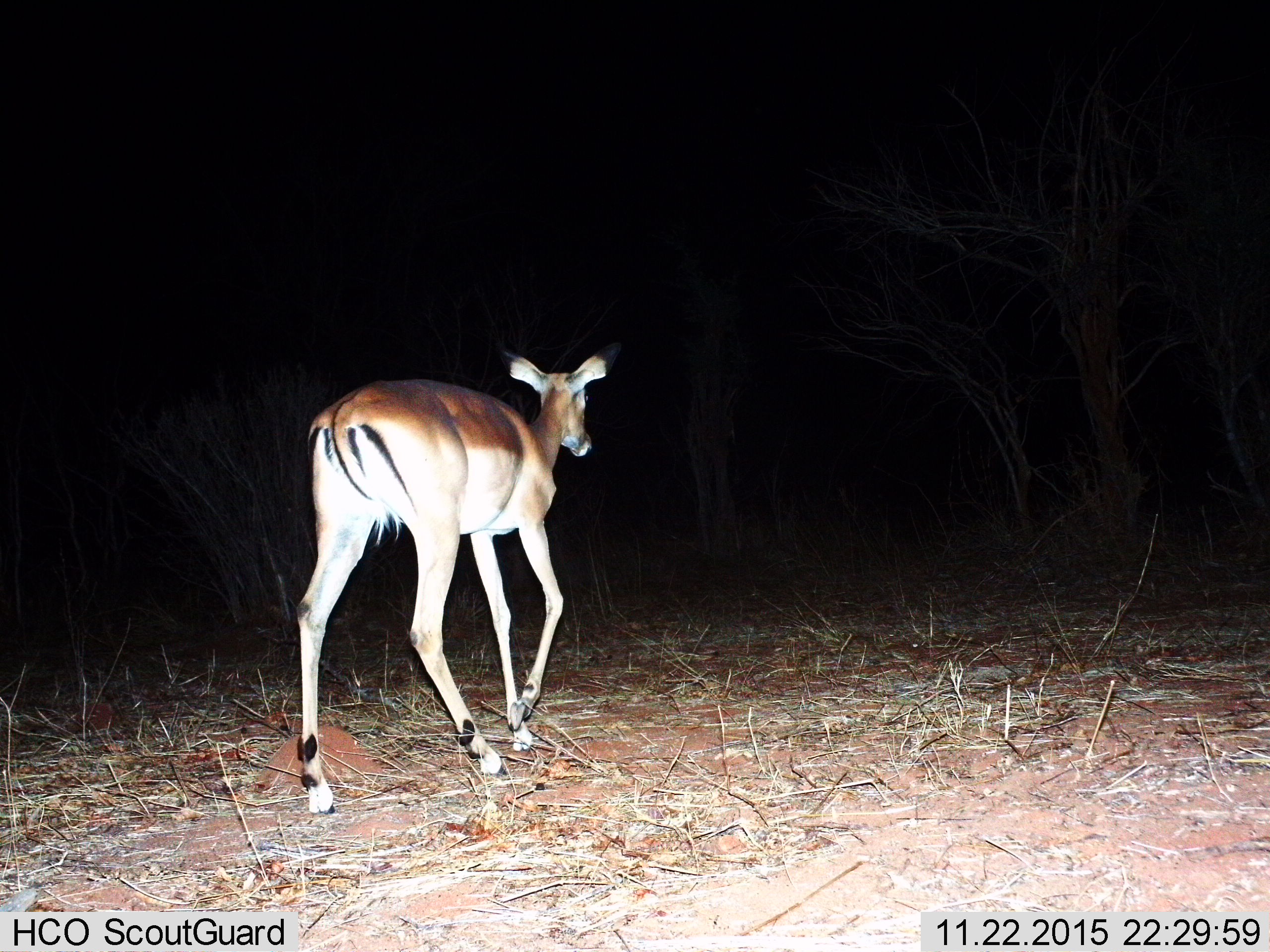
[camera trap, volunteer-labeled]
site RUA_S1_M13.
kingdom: Animalia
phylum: Chordata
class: Mammalia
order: Artiodactyla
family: Bovidae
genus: Aepyceros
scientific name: Aepyceros melampus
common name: impala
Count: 1.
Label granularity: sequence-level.